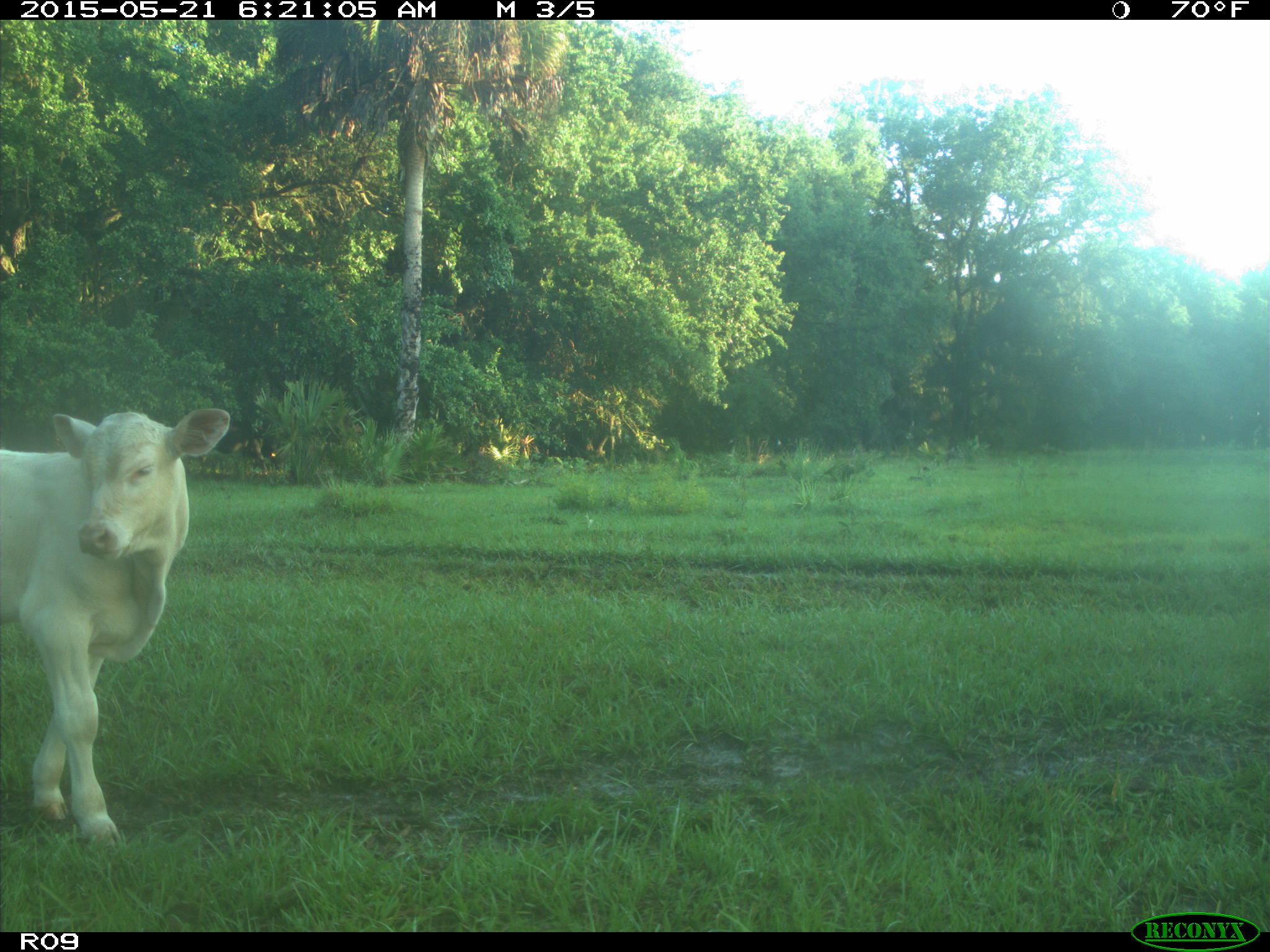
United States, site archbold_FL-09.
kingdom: Animalia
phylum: Chordata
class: Mammalia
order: Artiodactyla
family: Bovidae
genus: Bos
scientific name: Bos taurus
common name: domestic cow